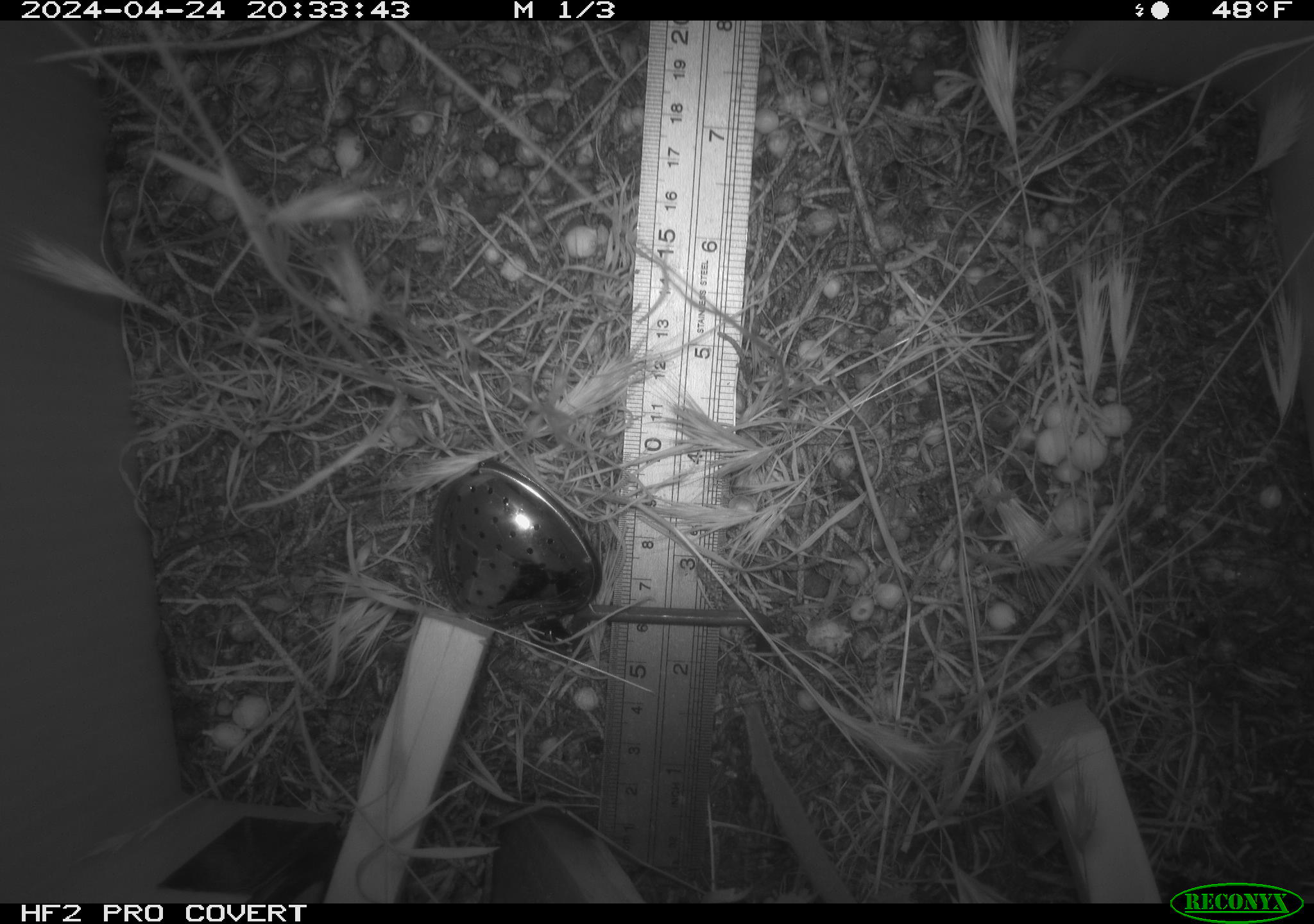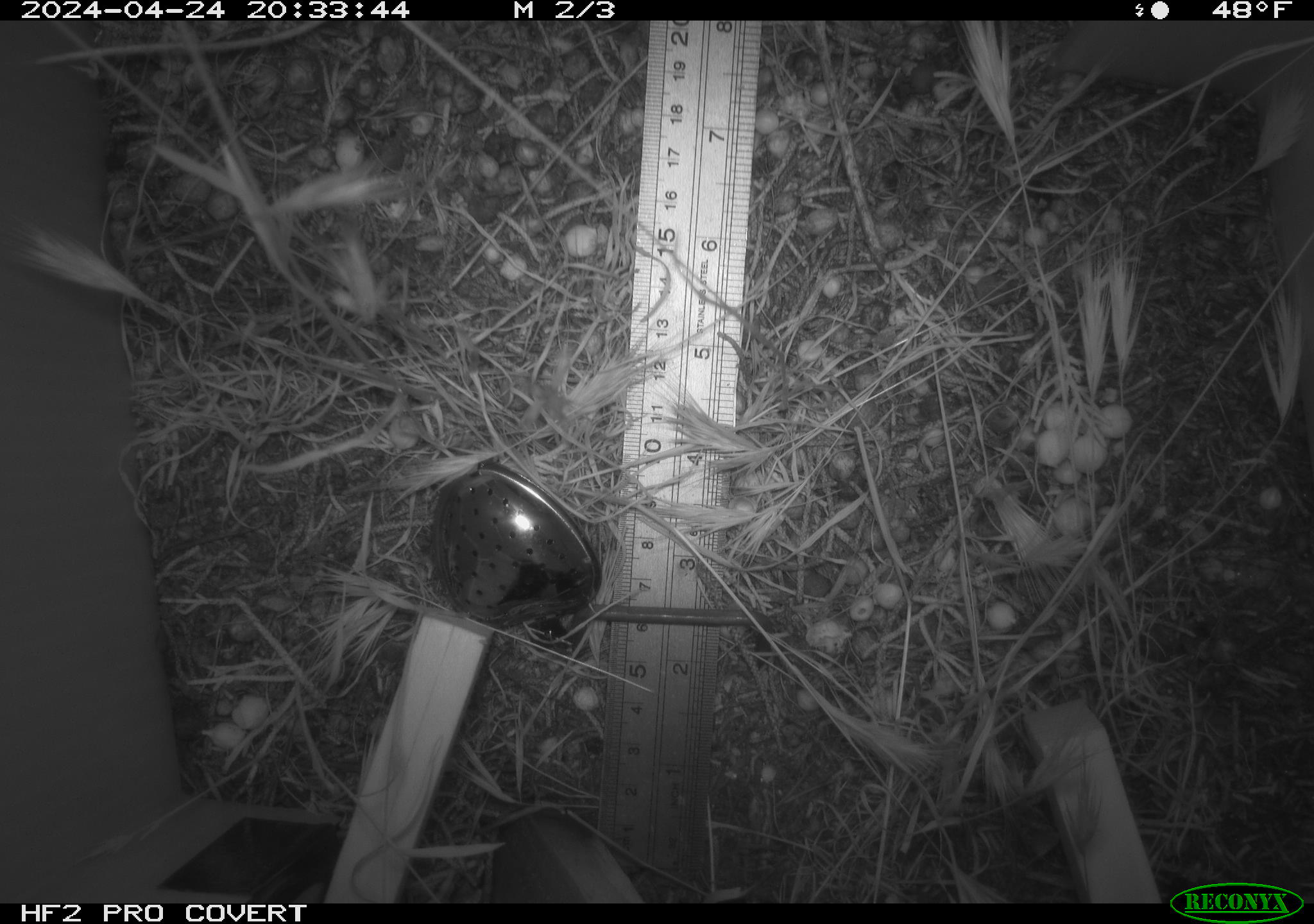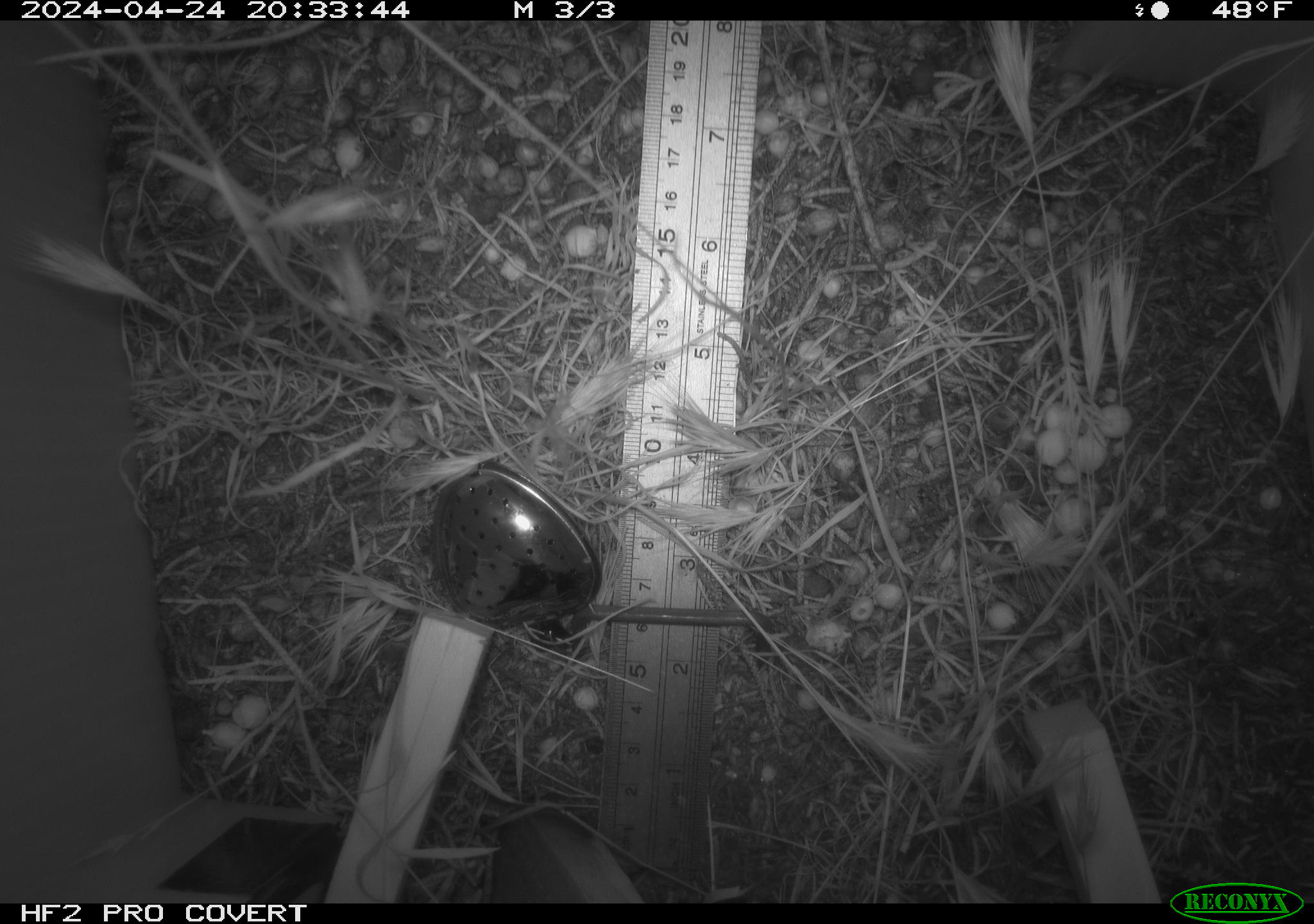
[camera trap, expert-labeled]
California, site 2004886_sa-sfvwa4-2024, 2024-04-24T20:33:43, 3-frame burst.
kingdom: Animalia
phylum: Chordata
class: Mammalia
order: Rodentia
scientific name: Rodentia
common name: mouse species